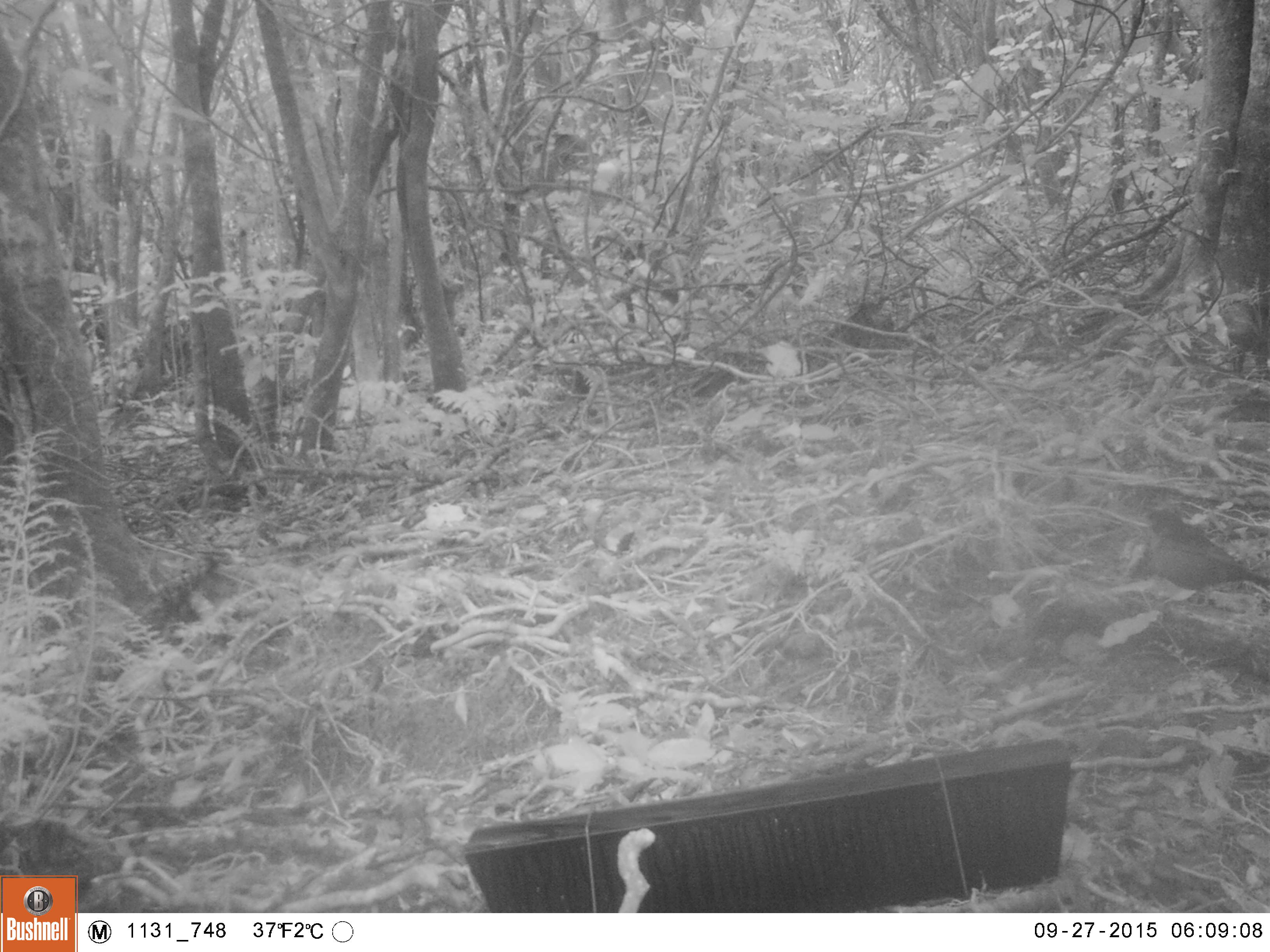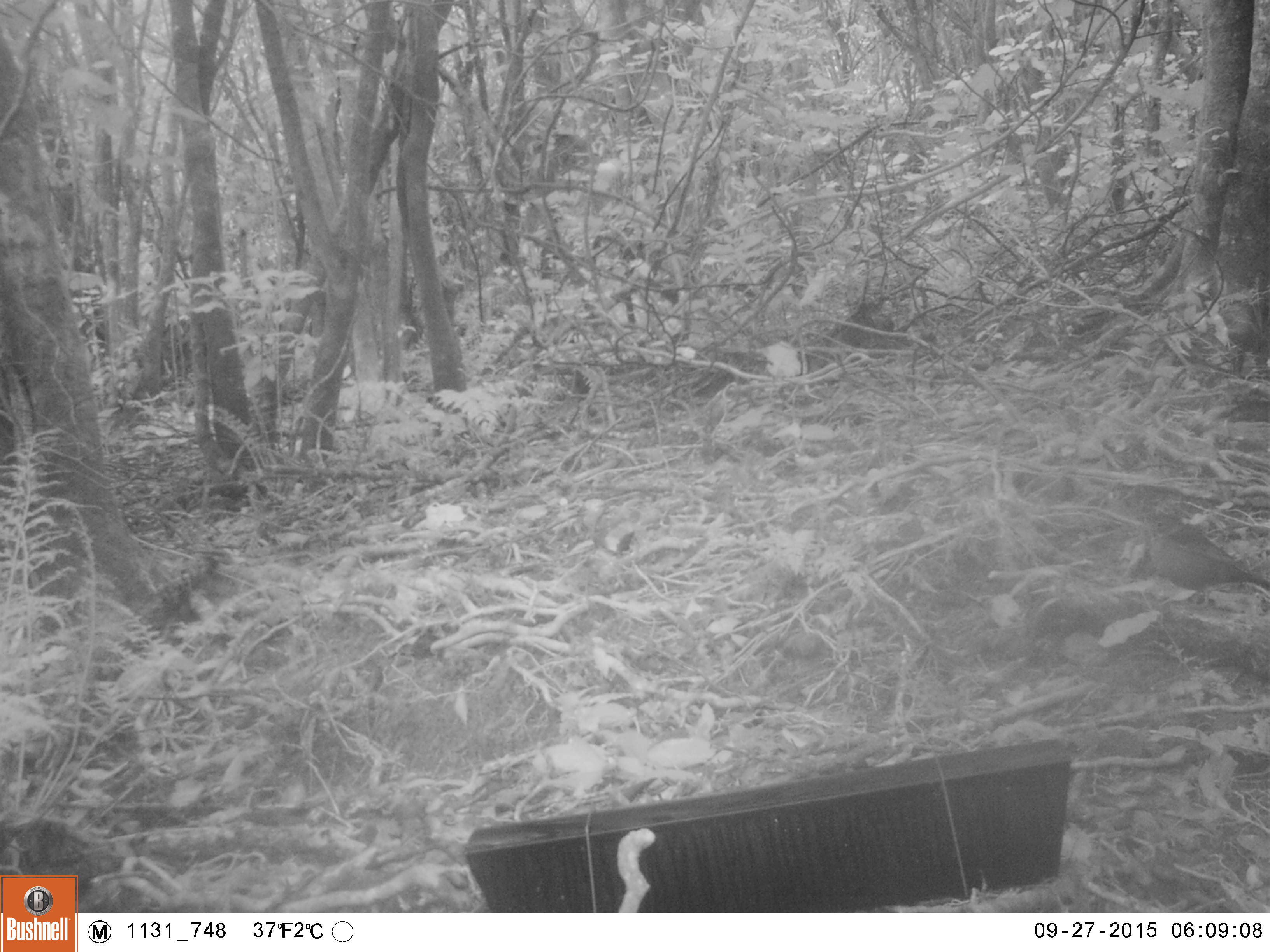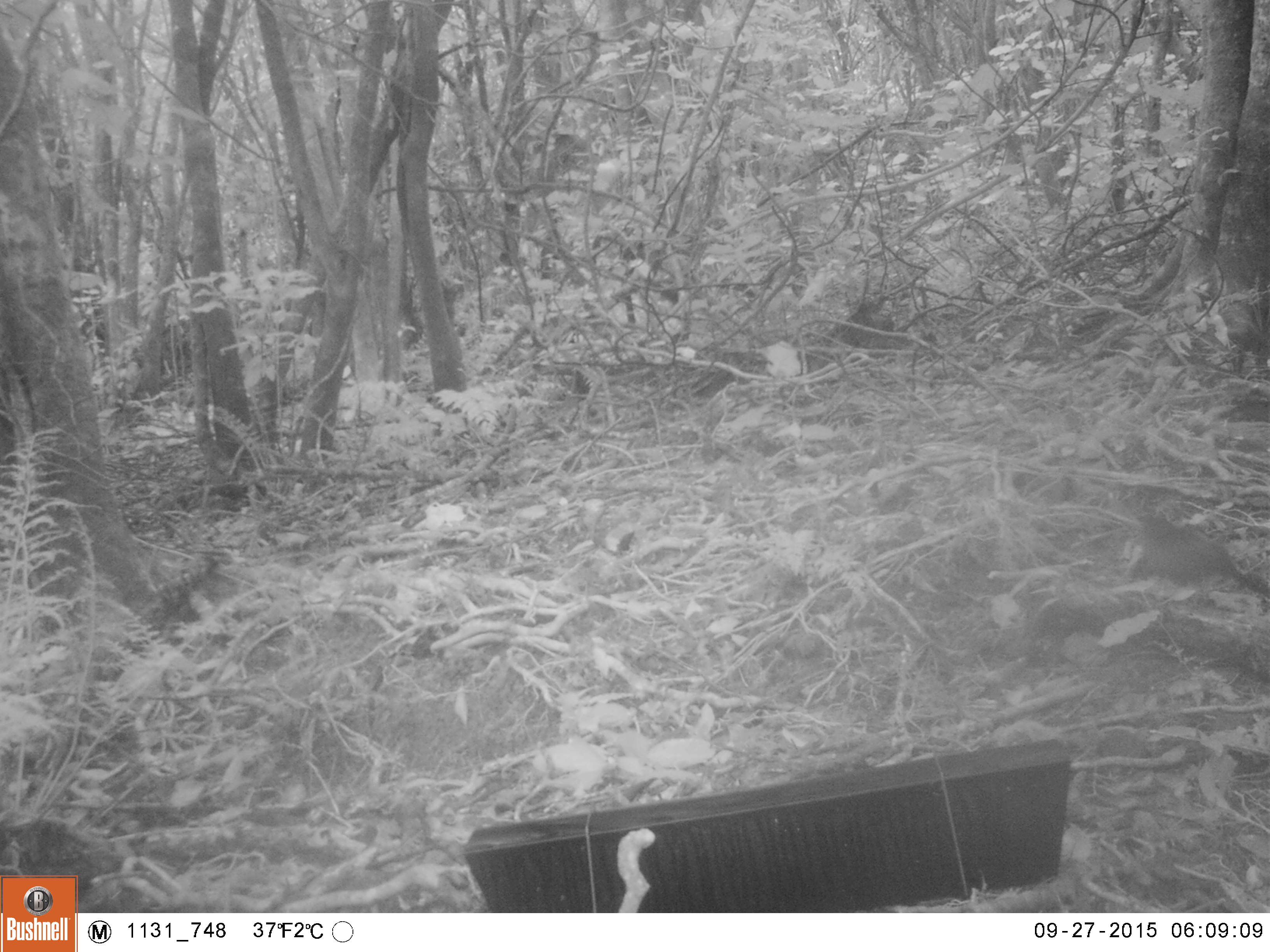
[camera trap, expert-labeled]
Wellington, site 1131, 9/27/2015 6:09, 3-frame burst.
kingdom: Animalia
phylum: Chordata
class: Aves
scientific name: Aves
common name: bird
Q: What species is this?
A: Bird (Aves).